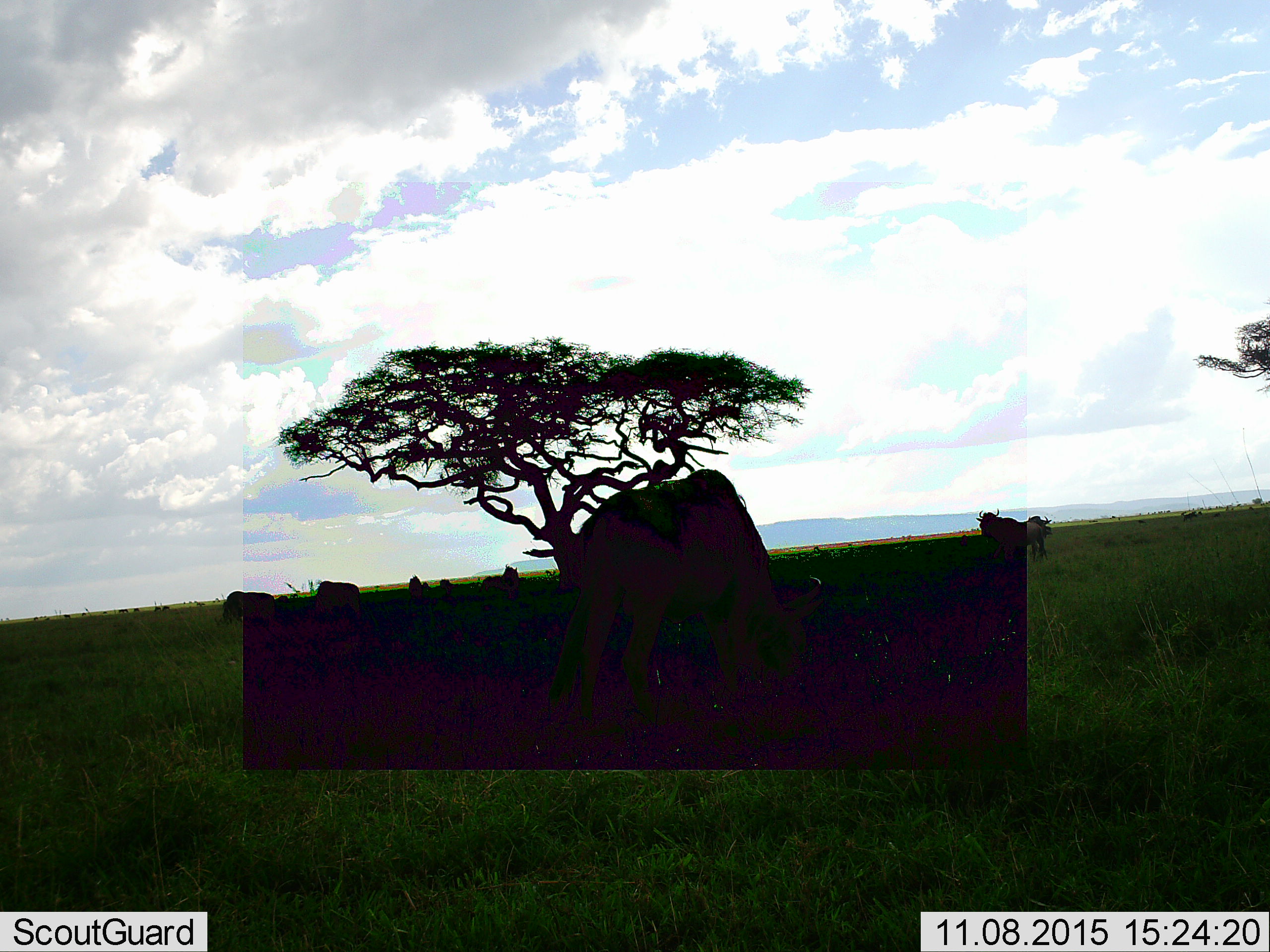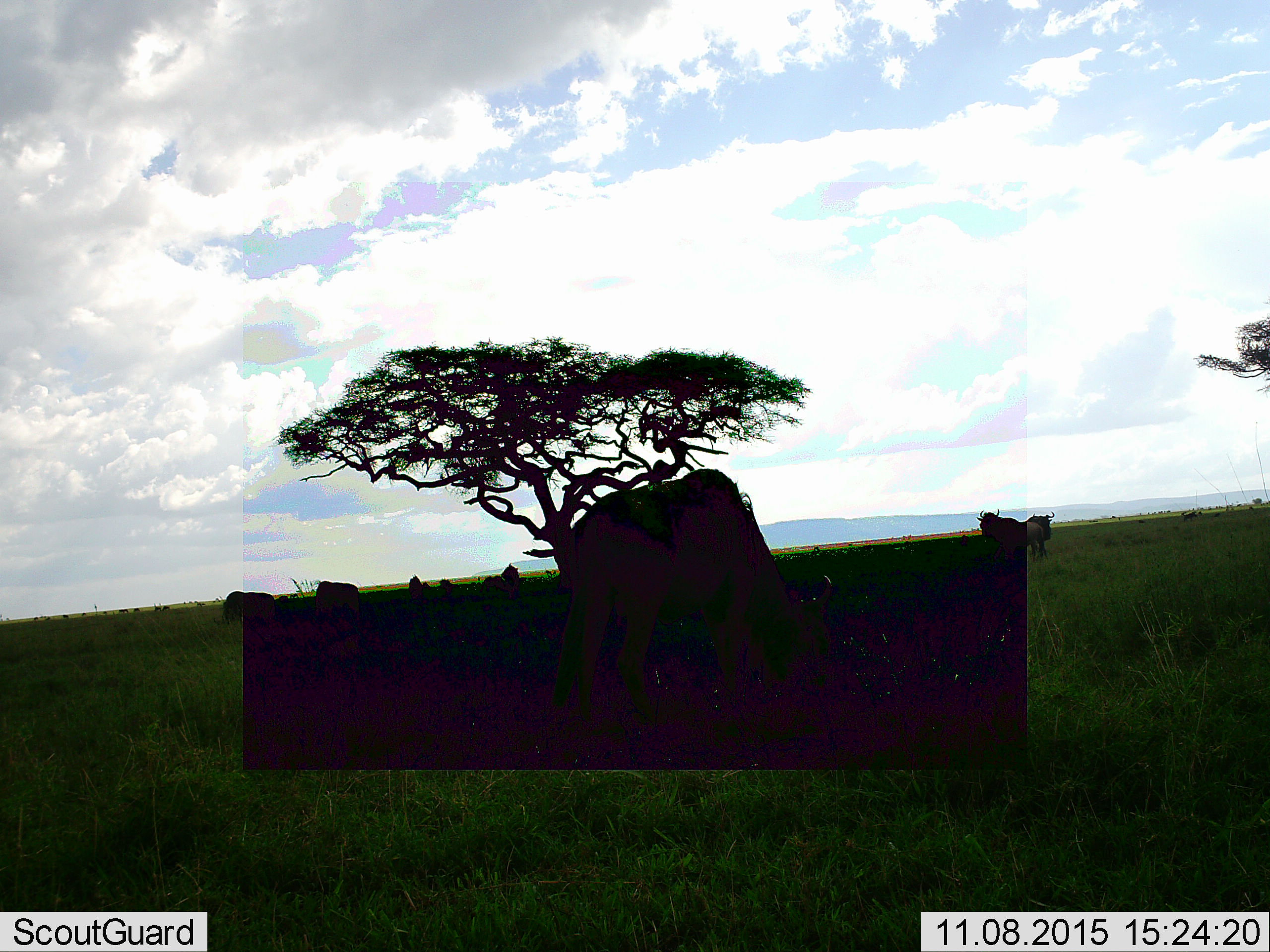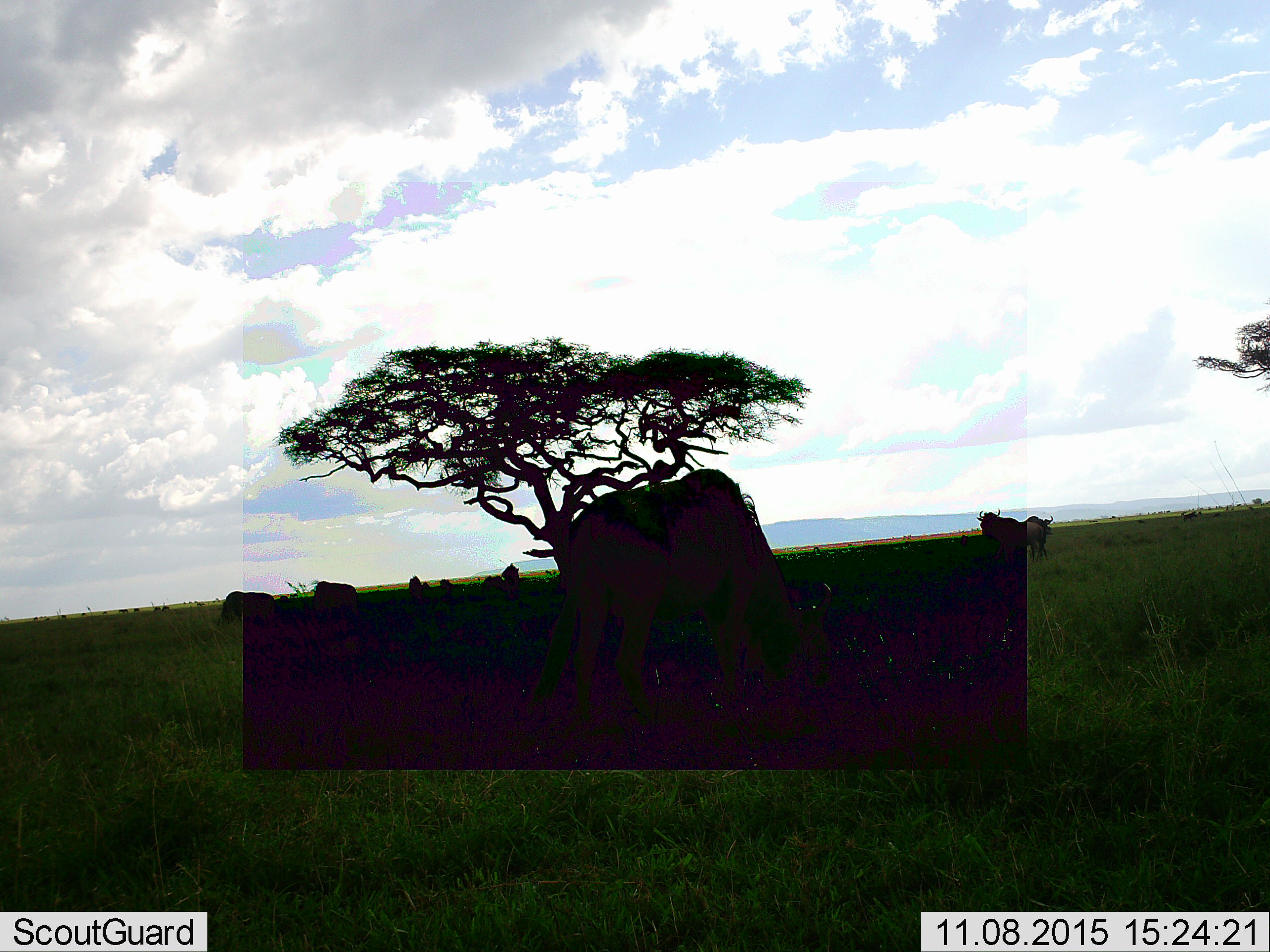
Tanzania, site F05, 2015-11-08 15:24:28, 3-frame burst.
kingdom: Animalia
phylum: Chordata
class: Mammalia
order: Artiodactyla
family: Bovidae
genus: Connochaetes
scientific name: Connochaetes taurinus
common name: blue wildebeest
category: wildebeest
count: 10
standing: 58%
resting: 8%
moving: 33%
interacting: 8%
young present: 8%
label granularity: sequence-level